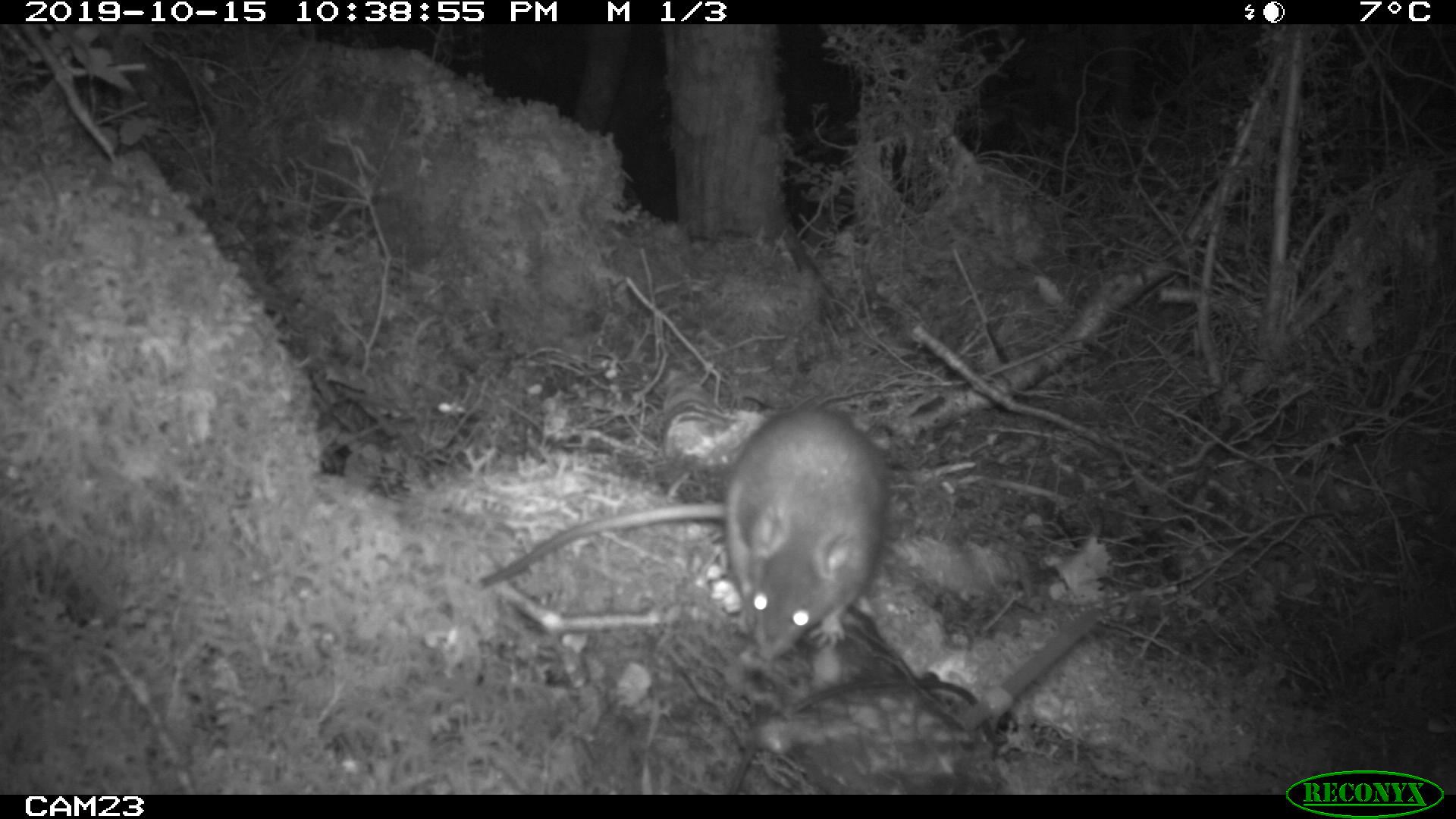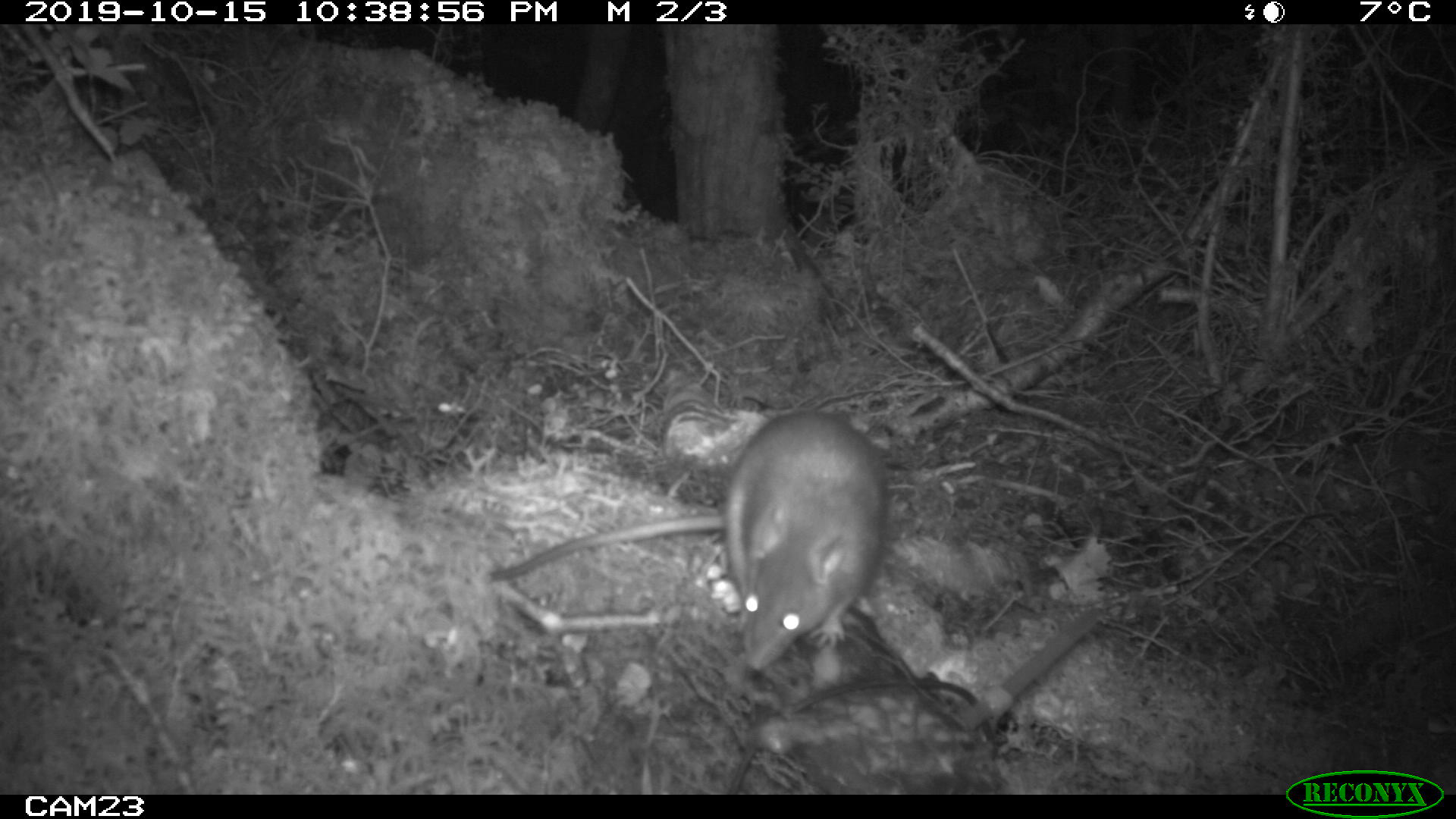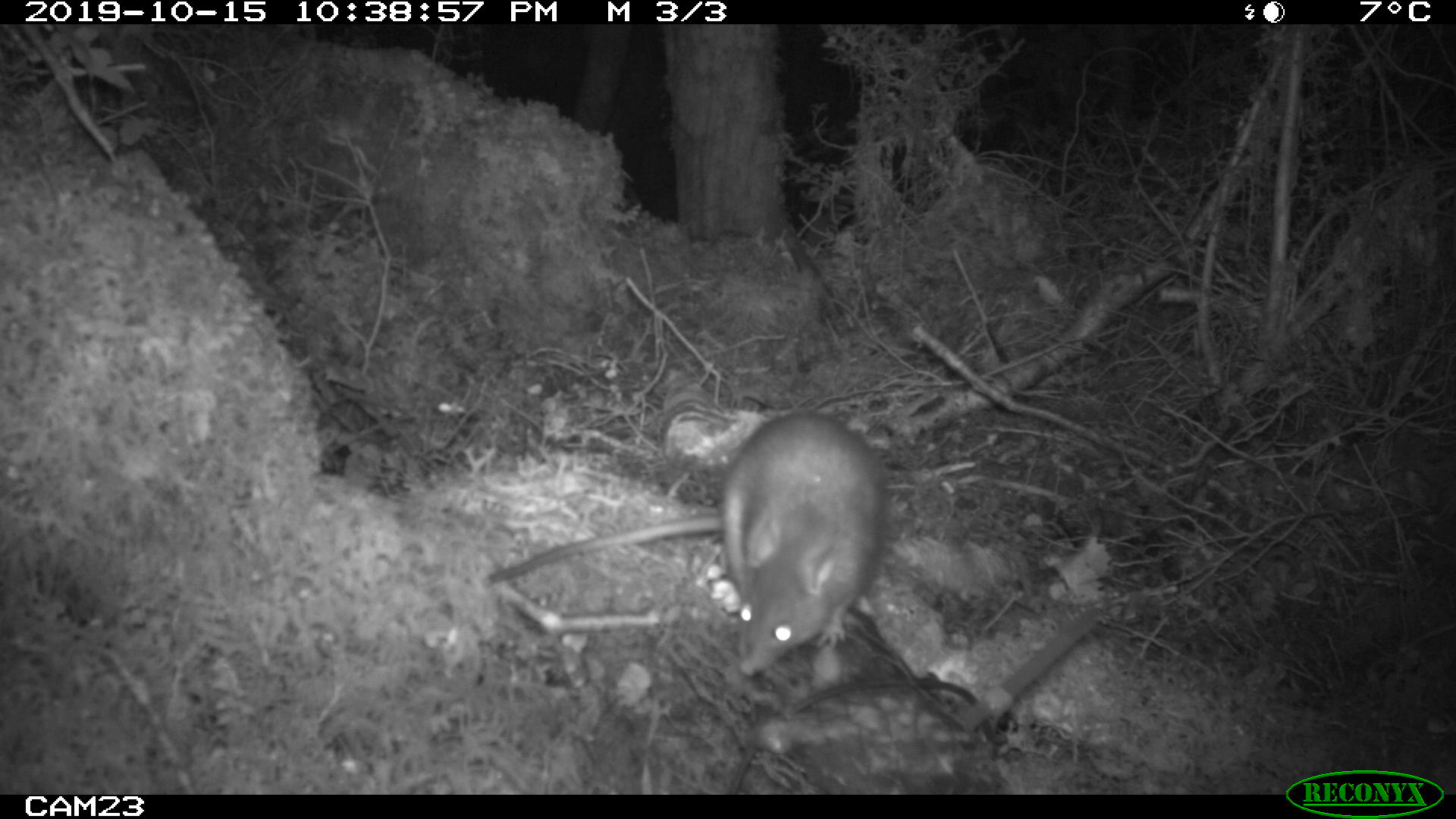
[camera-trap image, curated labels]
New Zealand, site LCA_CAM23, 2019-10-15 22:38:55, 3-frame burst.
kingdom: Animalia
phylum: Chordata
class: Mammalia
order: Rodentia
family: Muridae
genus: Rattus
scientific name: Rattus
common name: rat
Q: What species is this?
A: Rat (Rattus).